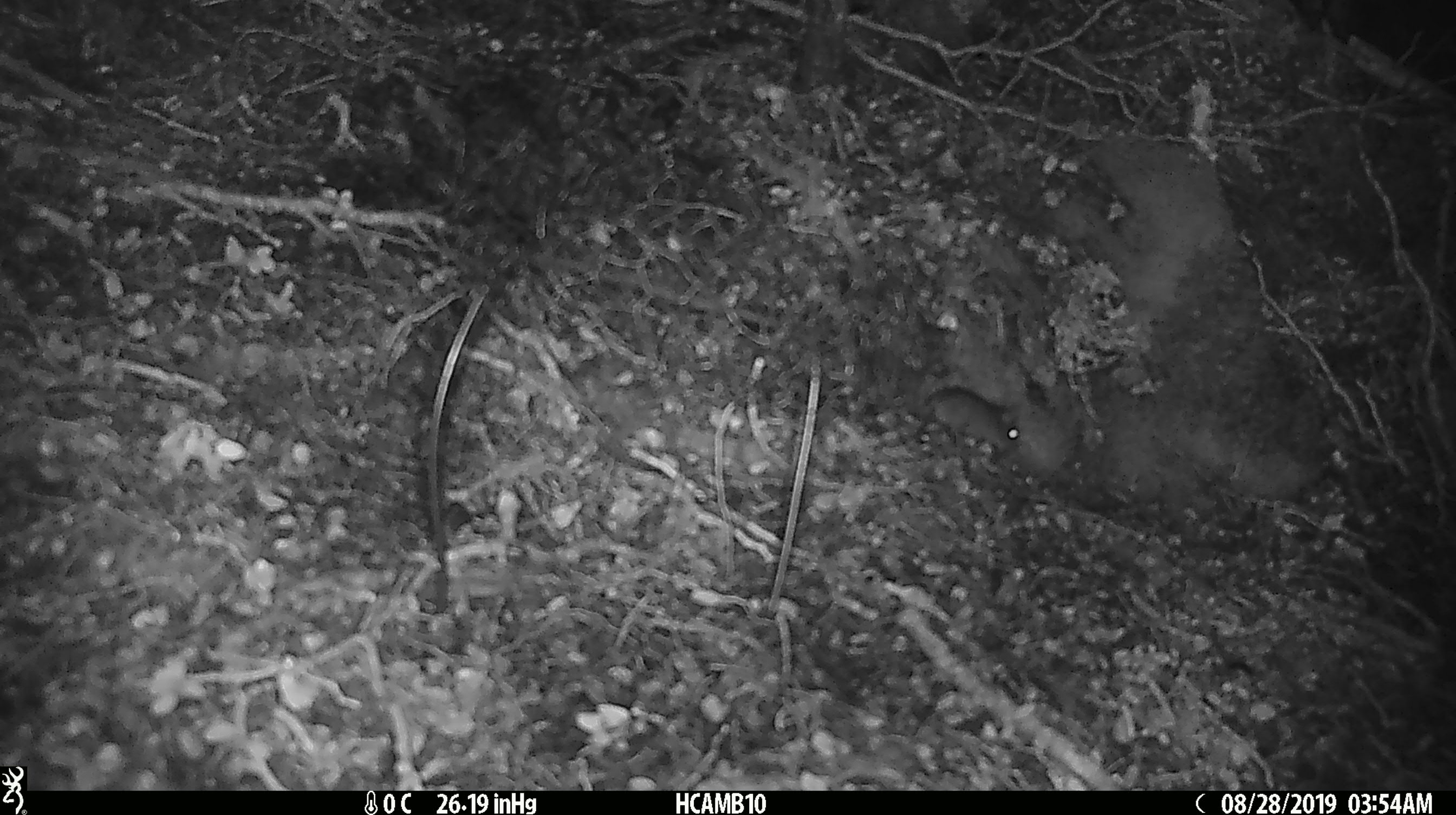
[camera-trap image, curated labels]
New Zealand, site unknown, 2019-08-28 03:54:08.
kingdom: Animalia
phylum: Chordata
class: Mammalia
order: Rodentia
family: Muridae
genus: Mus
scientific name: Mus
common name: mouse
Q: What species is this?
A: Mouse (Mus).